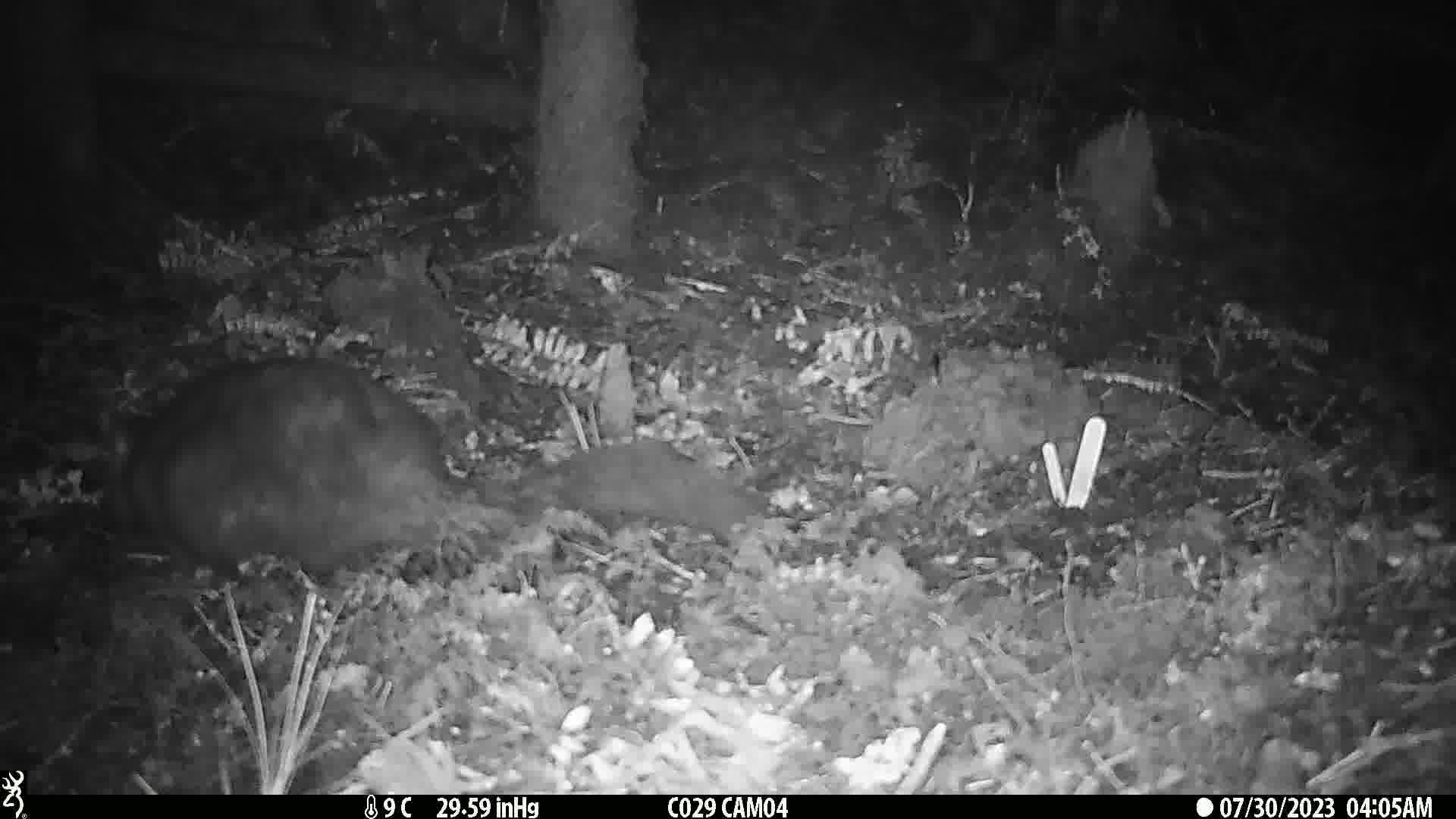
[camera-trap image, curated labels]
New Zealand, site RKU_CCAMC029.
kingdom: Animalia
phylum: Chordata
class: Mammalia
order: Diprotodontia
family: Phalangeridae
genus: Trichosurus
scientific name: Trichosurus vulpecula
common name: common brushtail possum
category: possum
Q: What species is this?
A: Possum (common brushtail possum) (Trichosurus vulpecula).